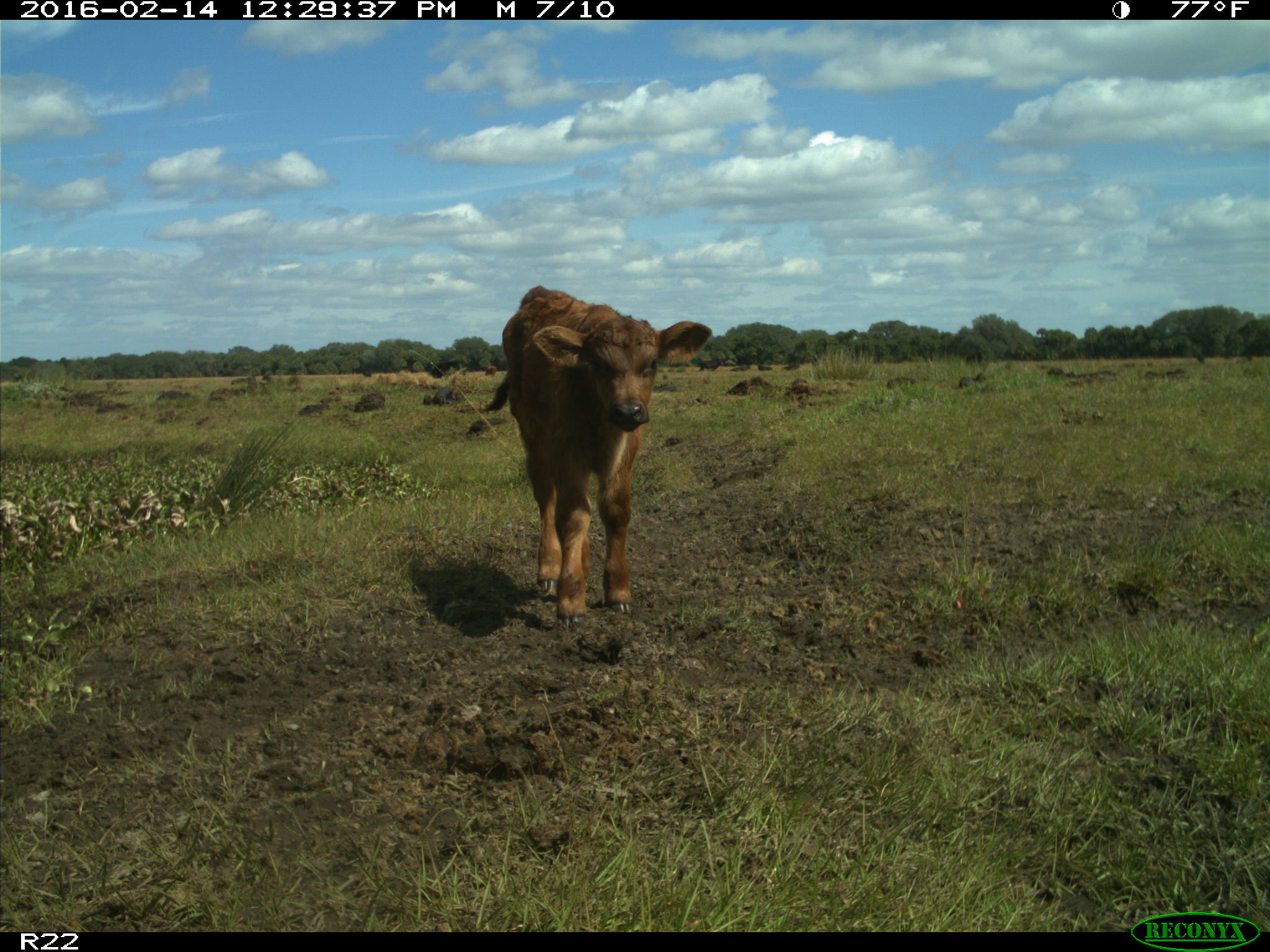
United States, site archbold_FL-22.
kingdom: Animalia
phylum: Chordata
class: Mammalia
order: Artiodactyla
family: Bovidae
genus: Bos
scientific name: Bos taurus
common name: domestic cow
Bos taurus (domestic cow).